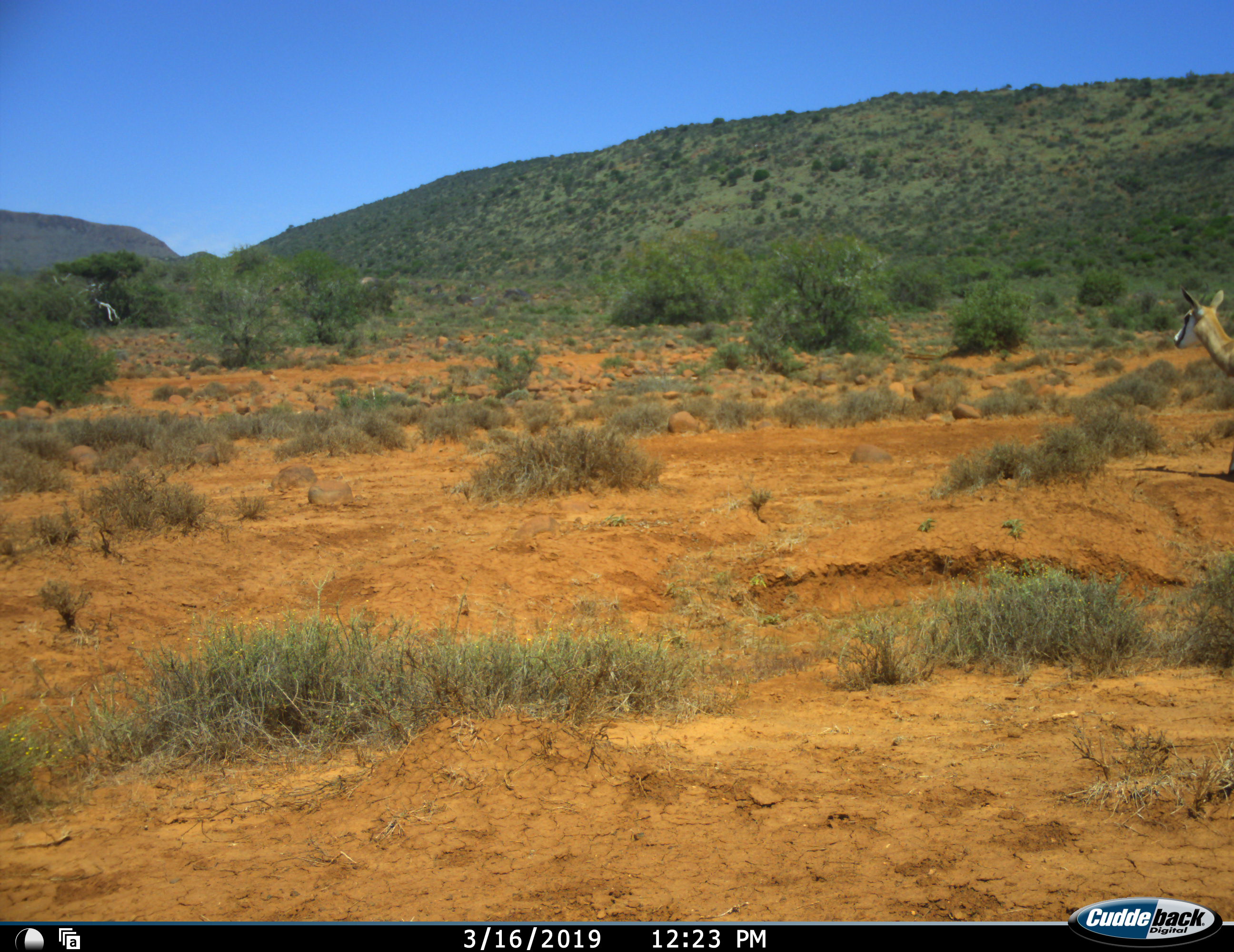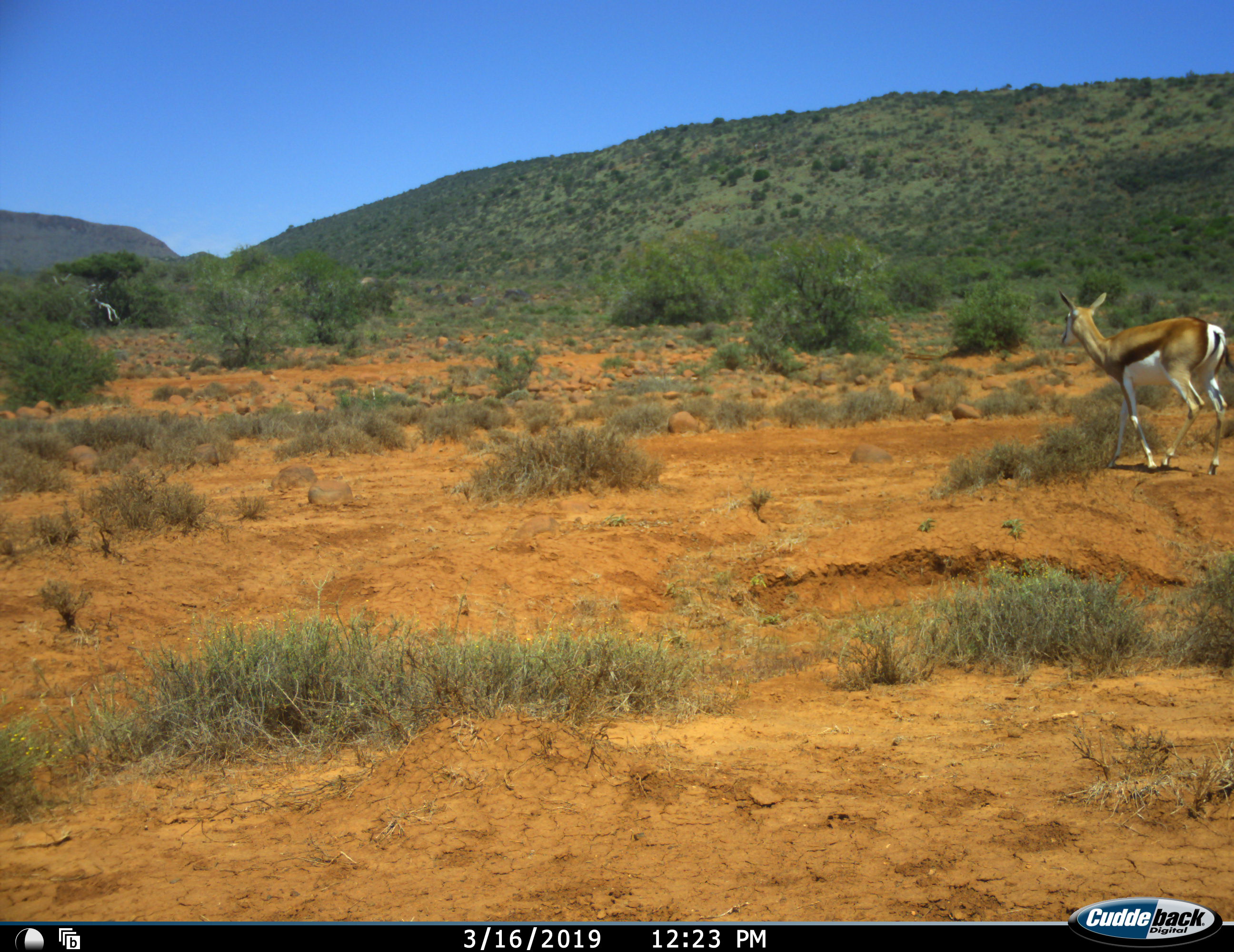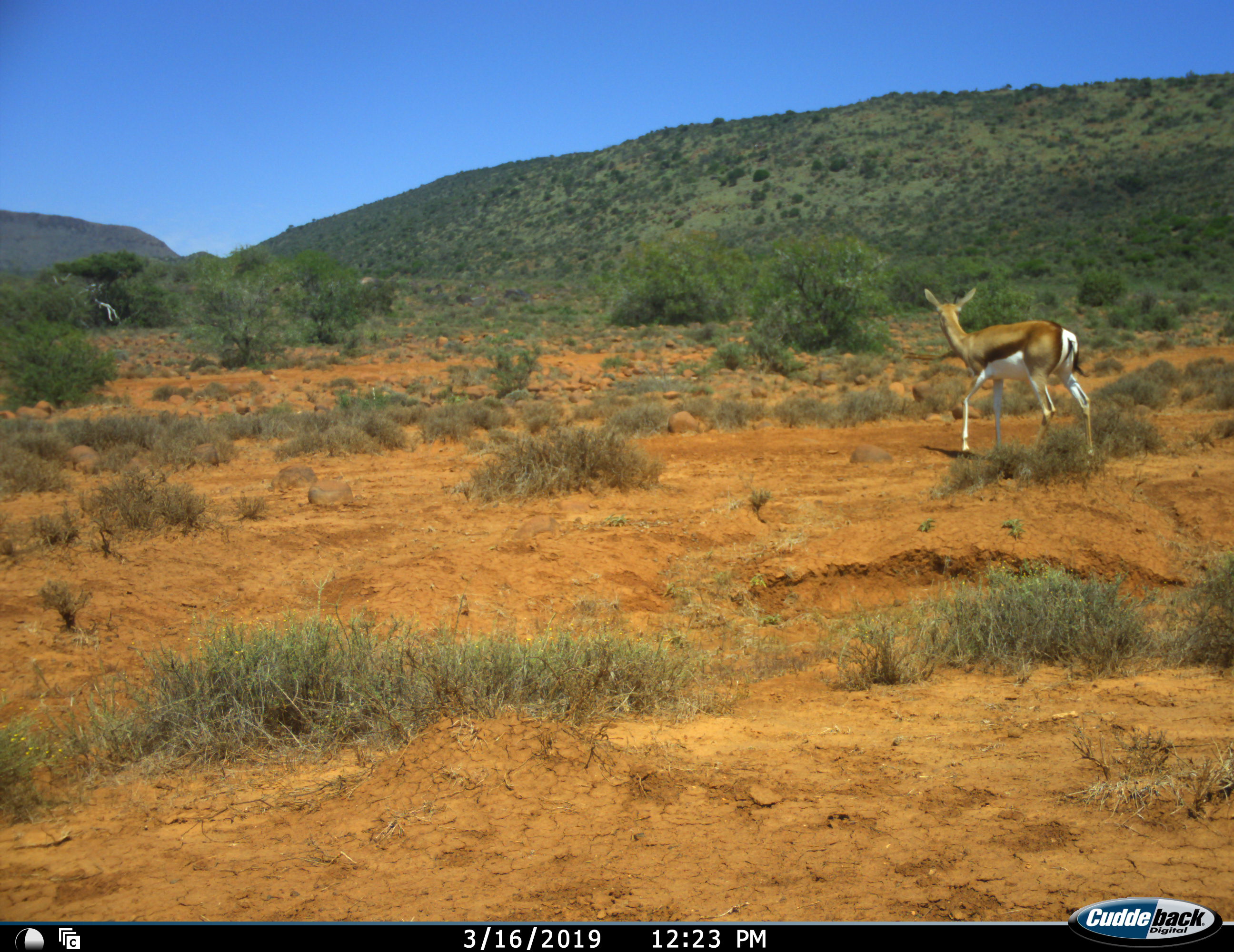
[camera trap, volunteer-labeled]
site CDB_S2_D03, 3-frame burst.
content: unidentified animal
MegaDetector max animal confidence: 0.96